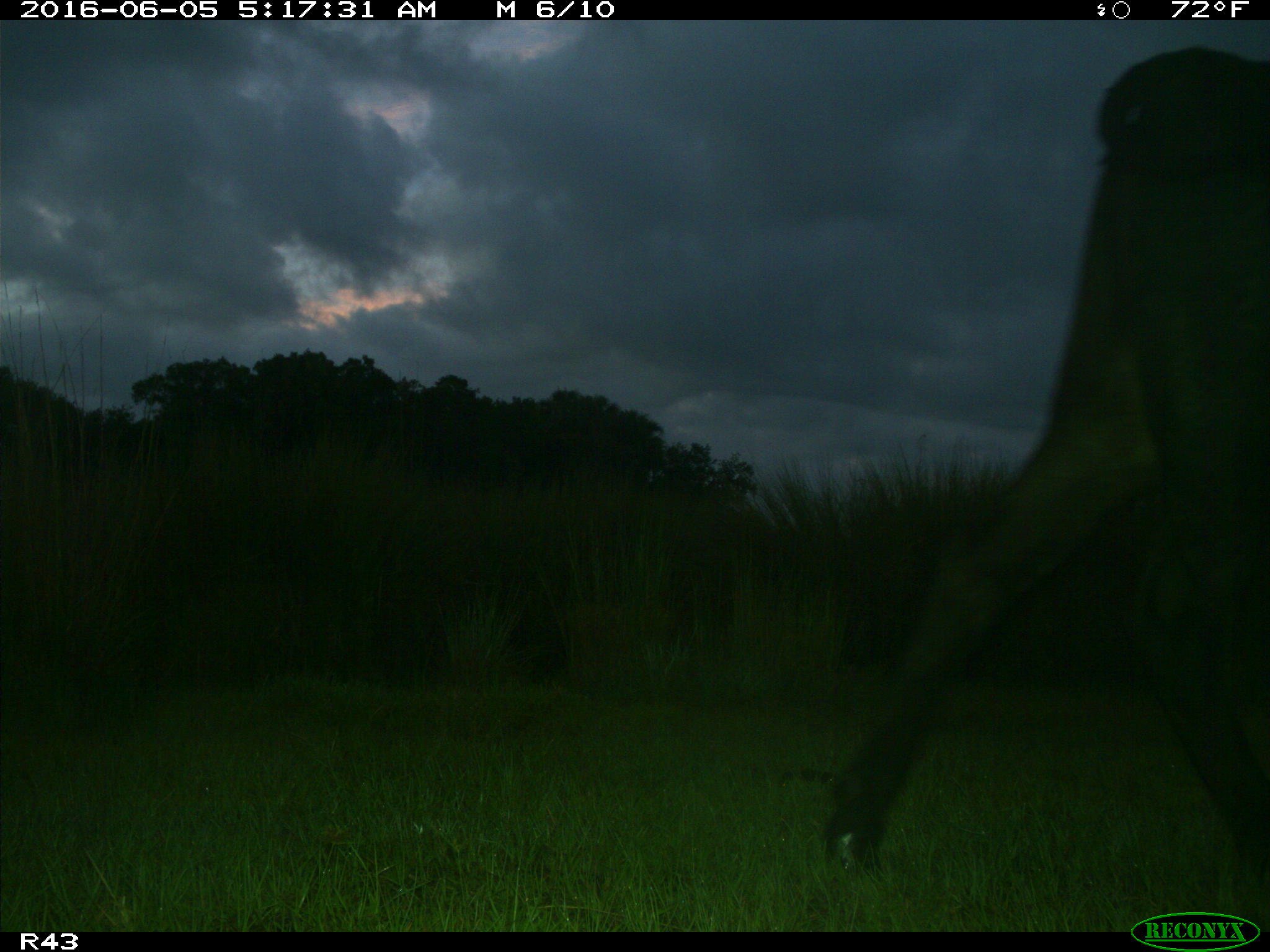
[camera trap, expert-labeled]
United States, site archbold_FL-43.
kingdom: Animalia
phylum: Chordata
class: Mammalia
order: Artiodactyla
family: Bovidae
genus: Bos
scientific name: Bos taurus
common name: domestic cow